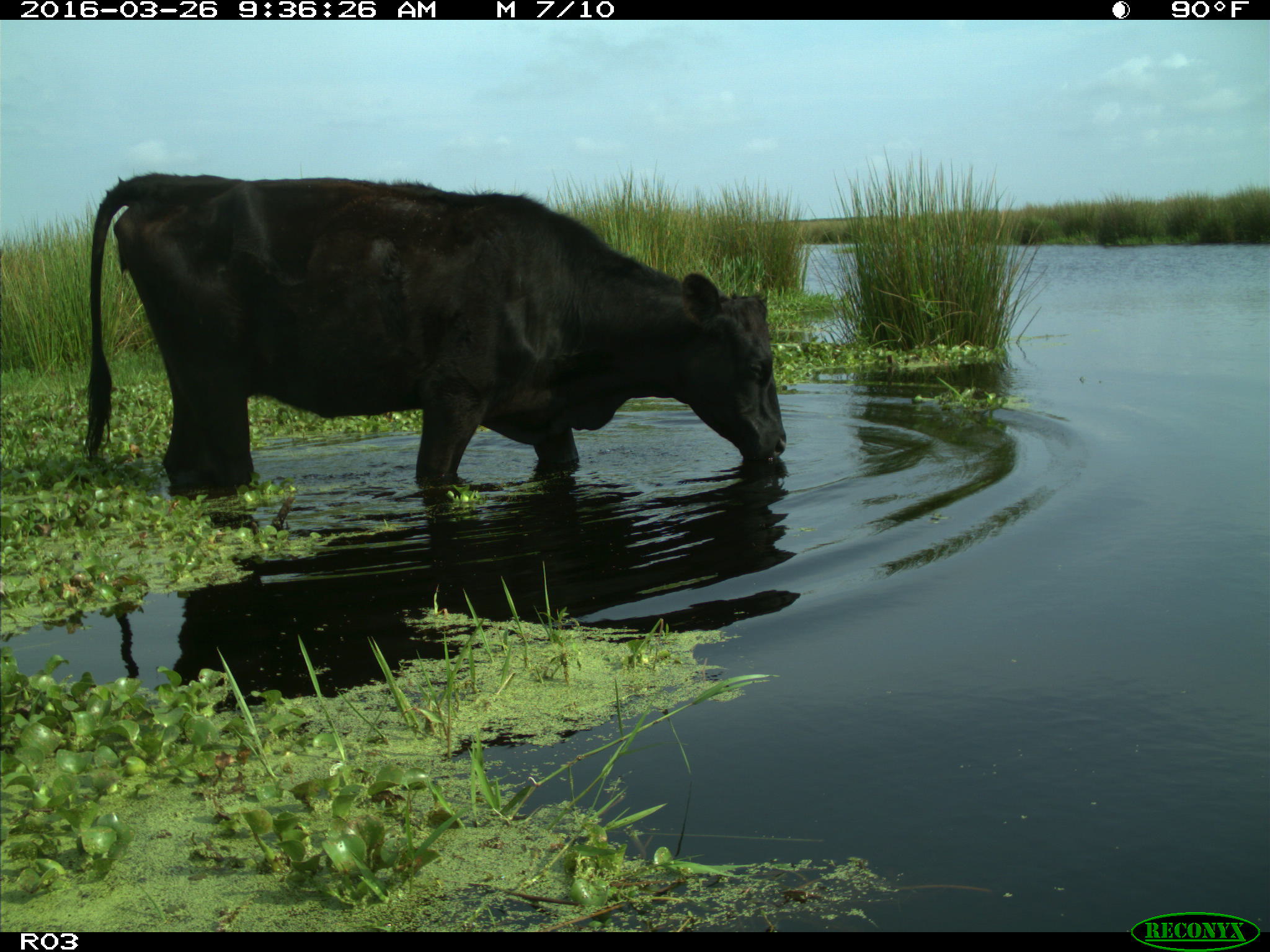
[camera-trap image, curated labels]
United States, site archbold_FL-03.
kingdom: Animalia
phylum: Chordata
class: Mammalia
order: Artiodactyla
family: Bovidae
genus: Bos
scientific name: Bos taurus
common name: domestic cow